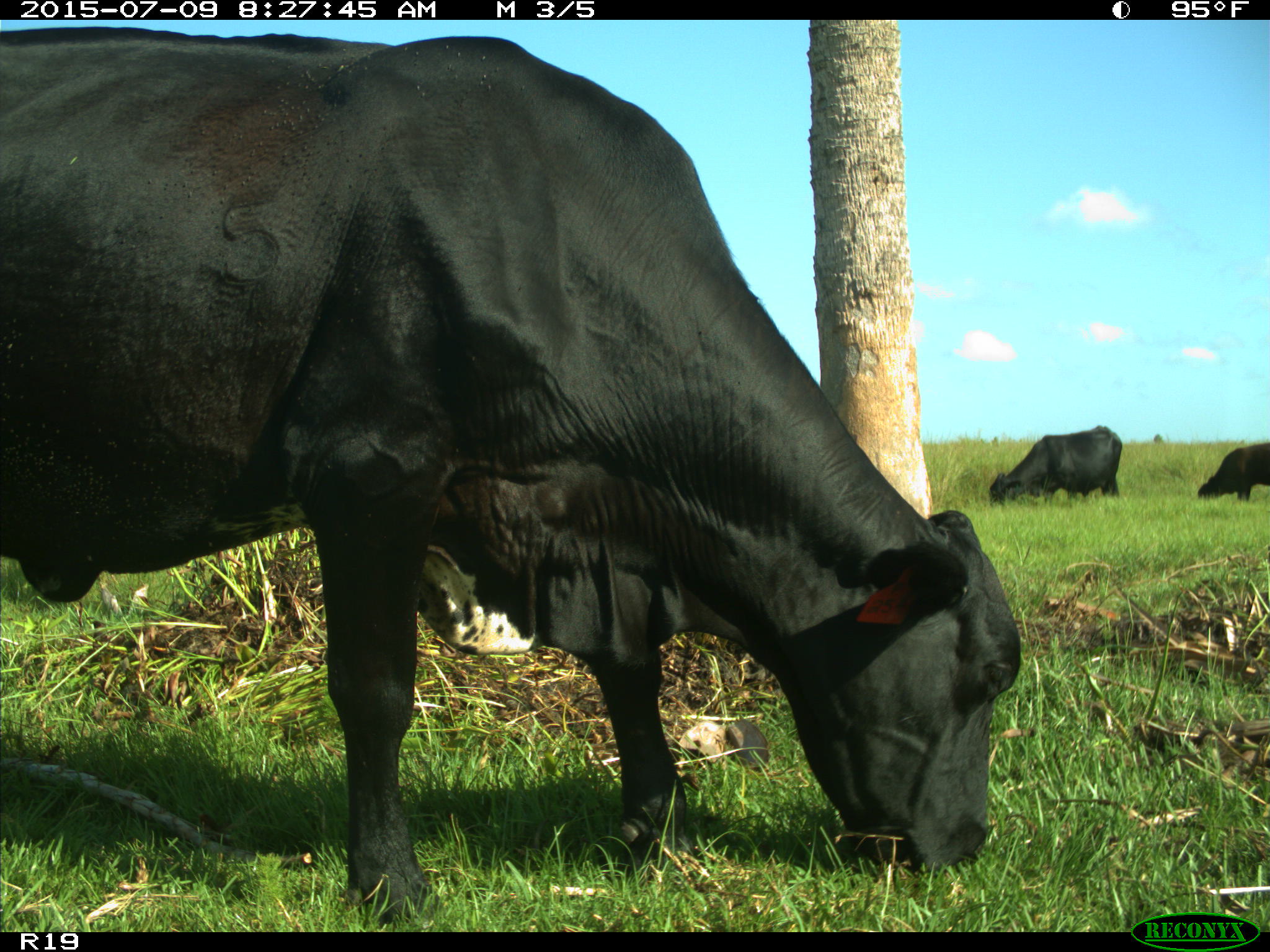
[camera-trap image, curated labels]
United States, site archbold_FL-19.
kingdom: Animalia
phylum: Chordata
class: Mammalia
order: Artiodactyla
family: Bovidae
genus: Bos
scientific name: Bos taurus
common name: domestic cow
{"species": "Bos taurus (domestic cow)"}